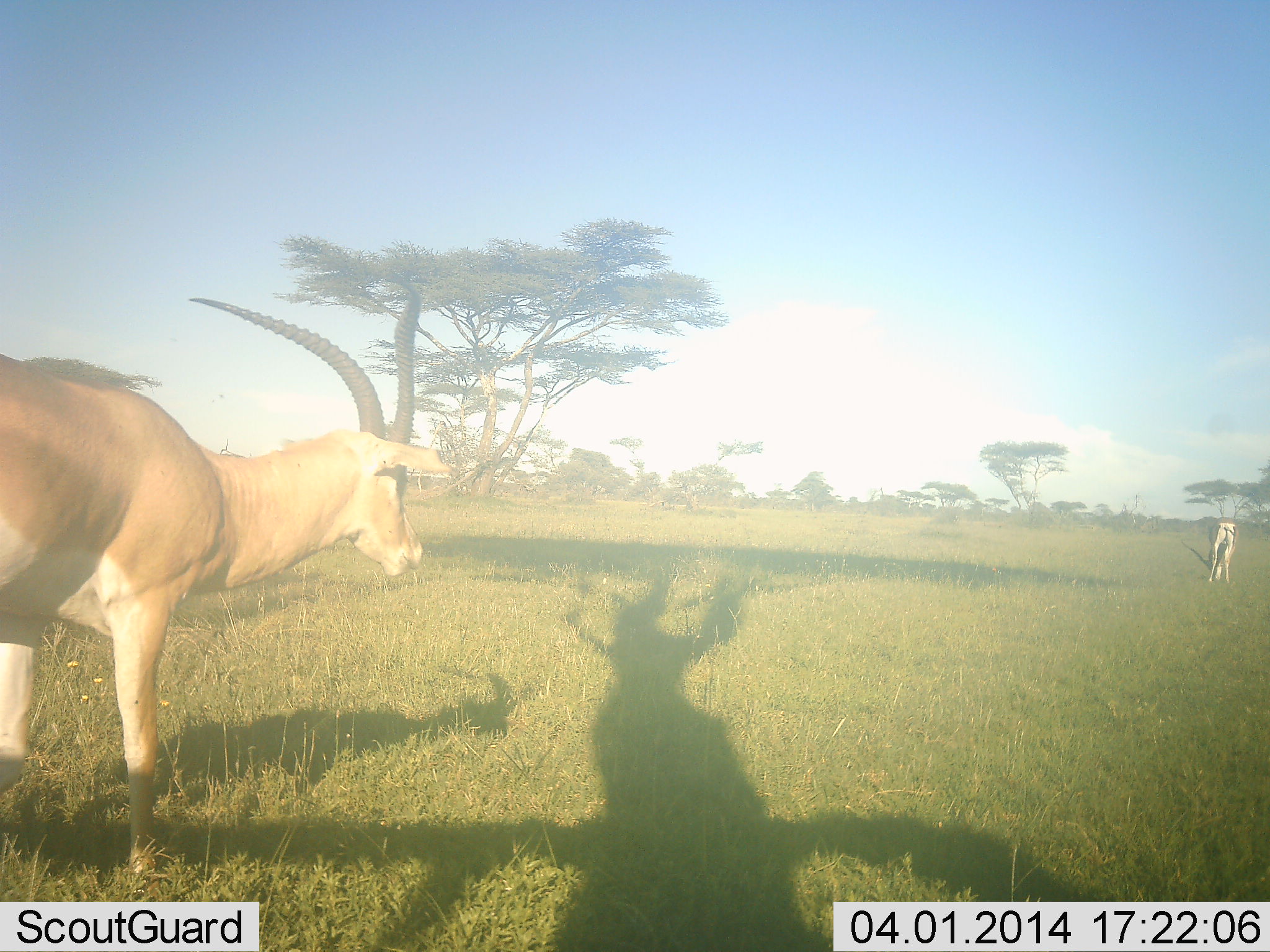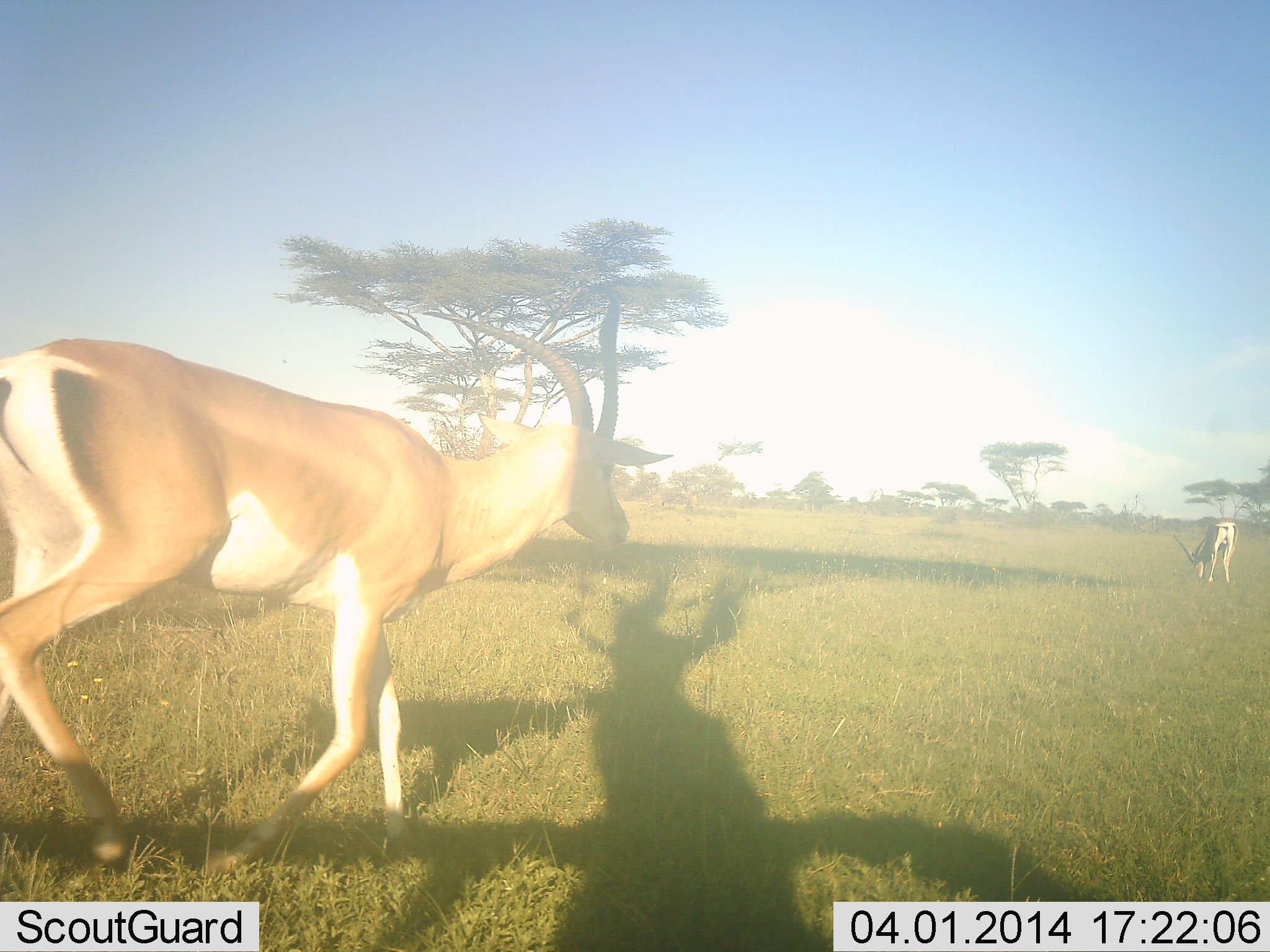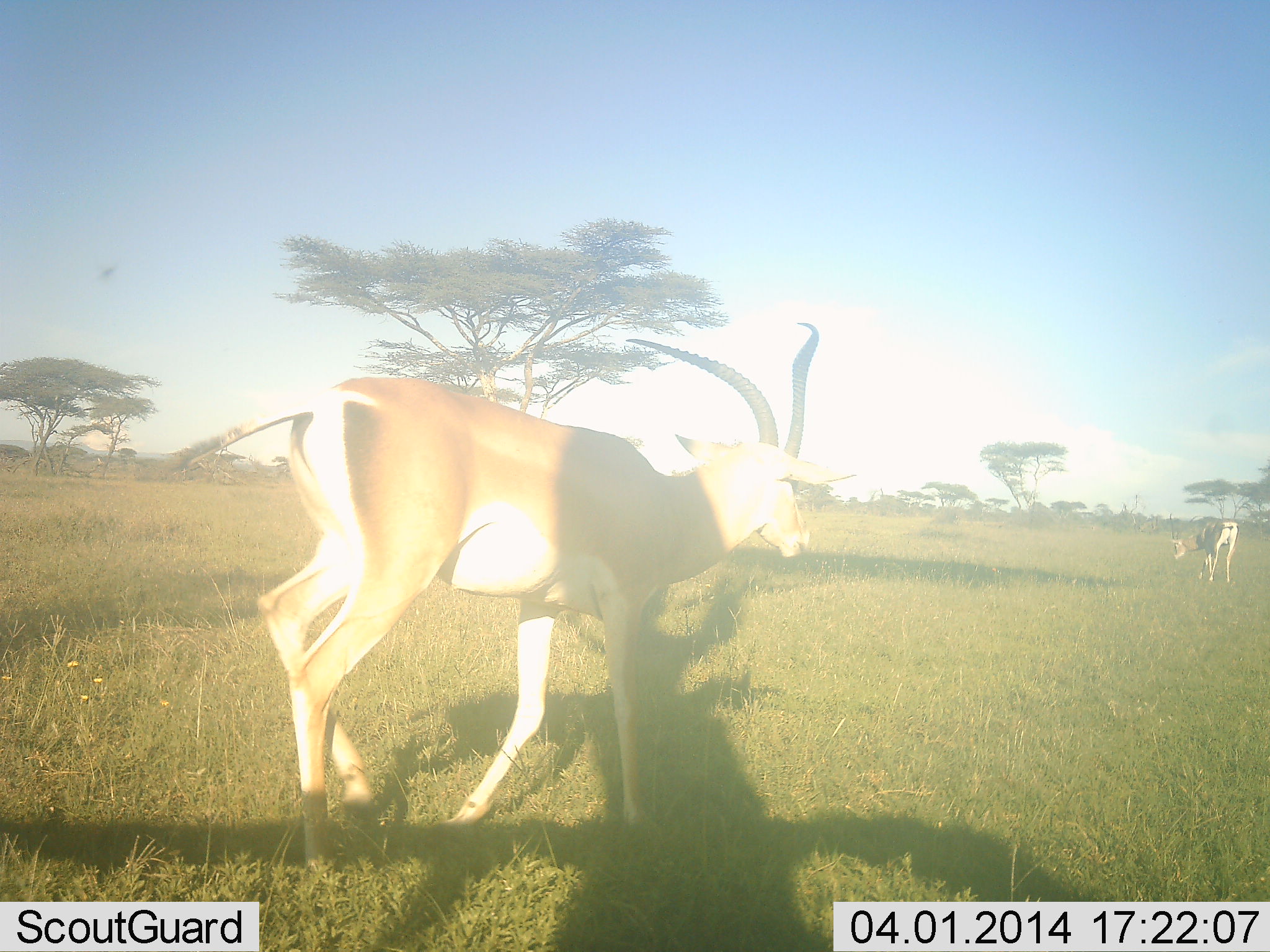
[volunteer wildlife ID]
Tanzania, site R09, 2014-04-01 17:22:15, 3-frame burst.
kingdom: Animalia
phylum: Chordata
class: Mammalia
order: Artiodactyla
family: Bovidae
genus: Nanger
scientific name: Nanger granti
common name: grant's gazelle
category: gazellegrants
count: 2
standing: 20%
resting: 0%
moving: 100%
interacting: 0%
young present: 0%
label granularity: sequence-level